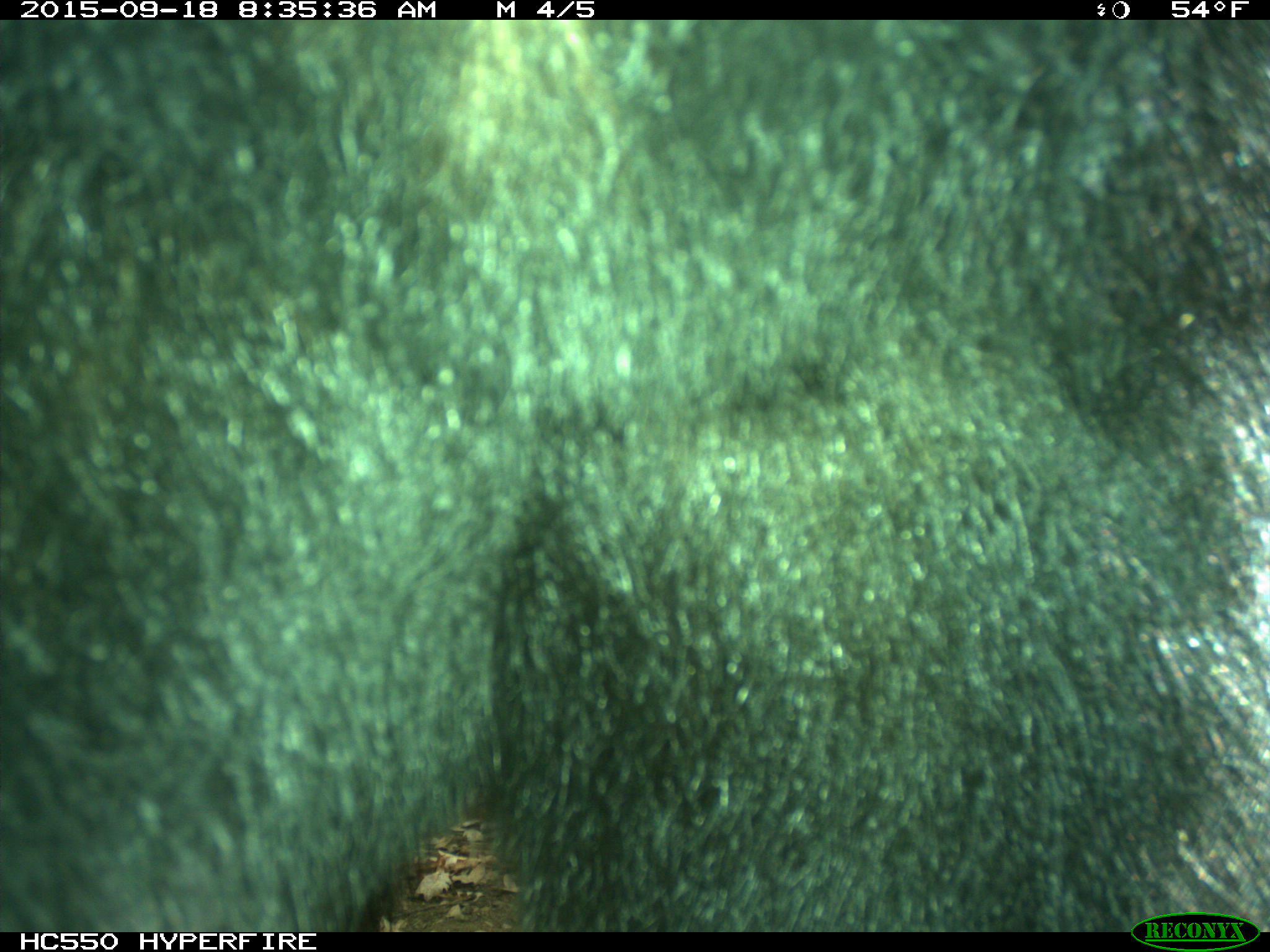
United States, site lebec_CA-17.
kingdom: Animalia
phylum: Chordata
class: Mammalia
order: Carnivora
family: Ursidae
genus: Ursus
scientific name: Ursus americanus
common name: american black bear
Ursus americanus (american black bear).